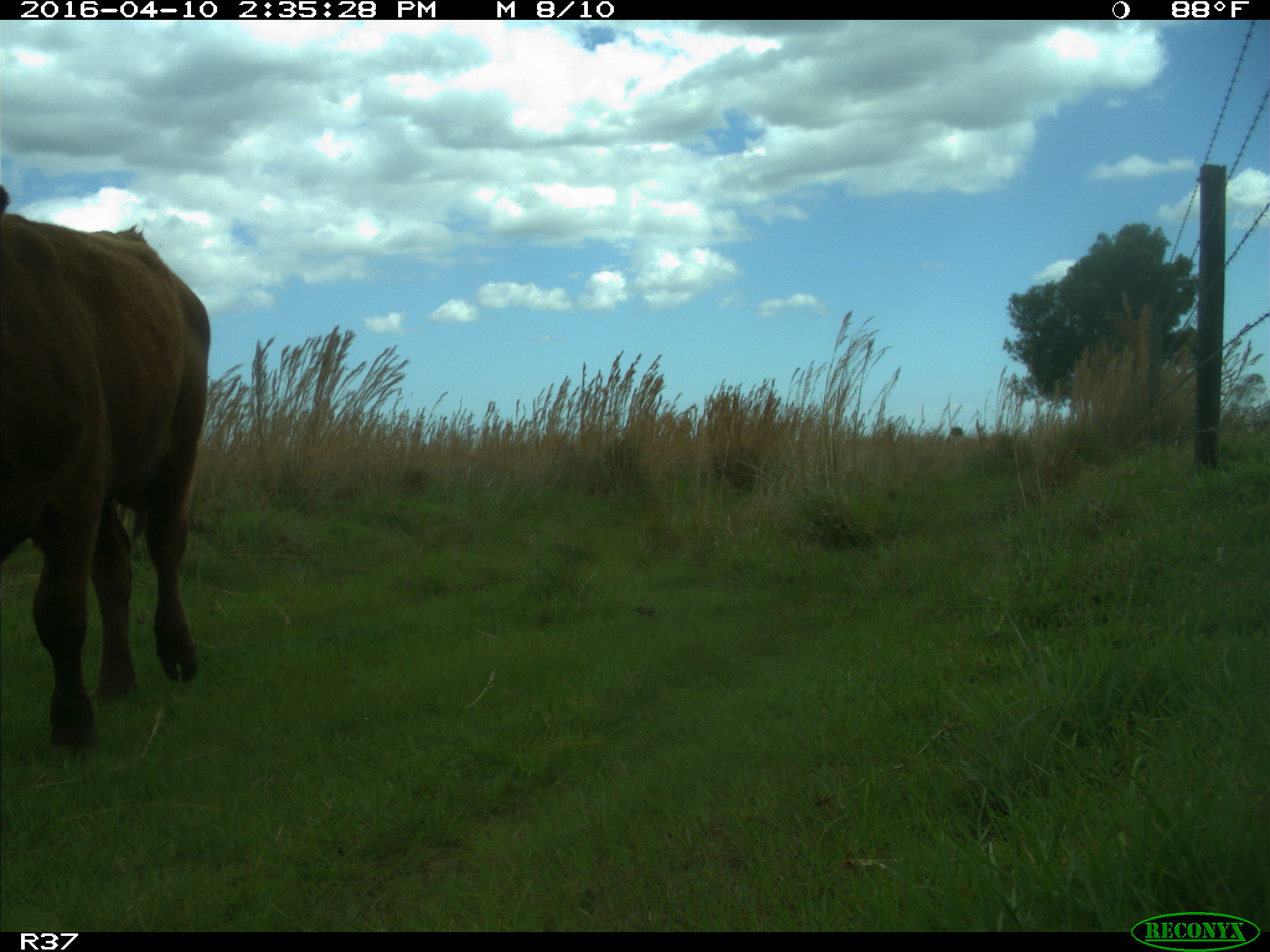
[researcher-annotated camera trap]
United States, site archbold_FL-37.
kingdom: Animalia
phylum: Chordata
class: Mammalia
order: Artiodactyla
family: Bovidae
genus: Bos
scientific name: Bos taurus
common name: domestic cow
Bos taurus (domestic cow).